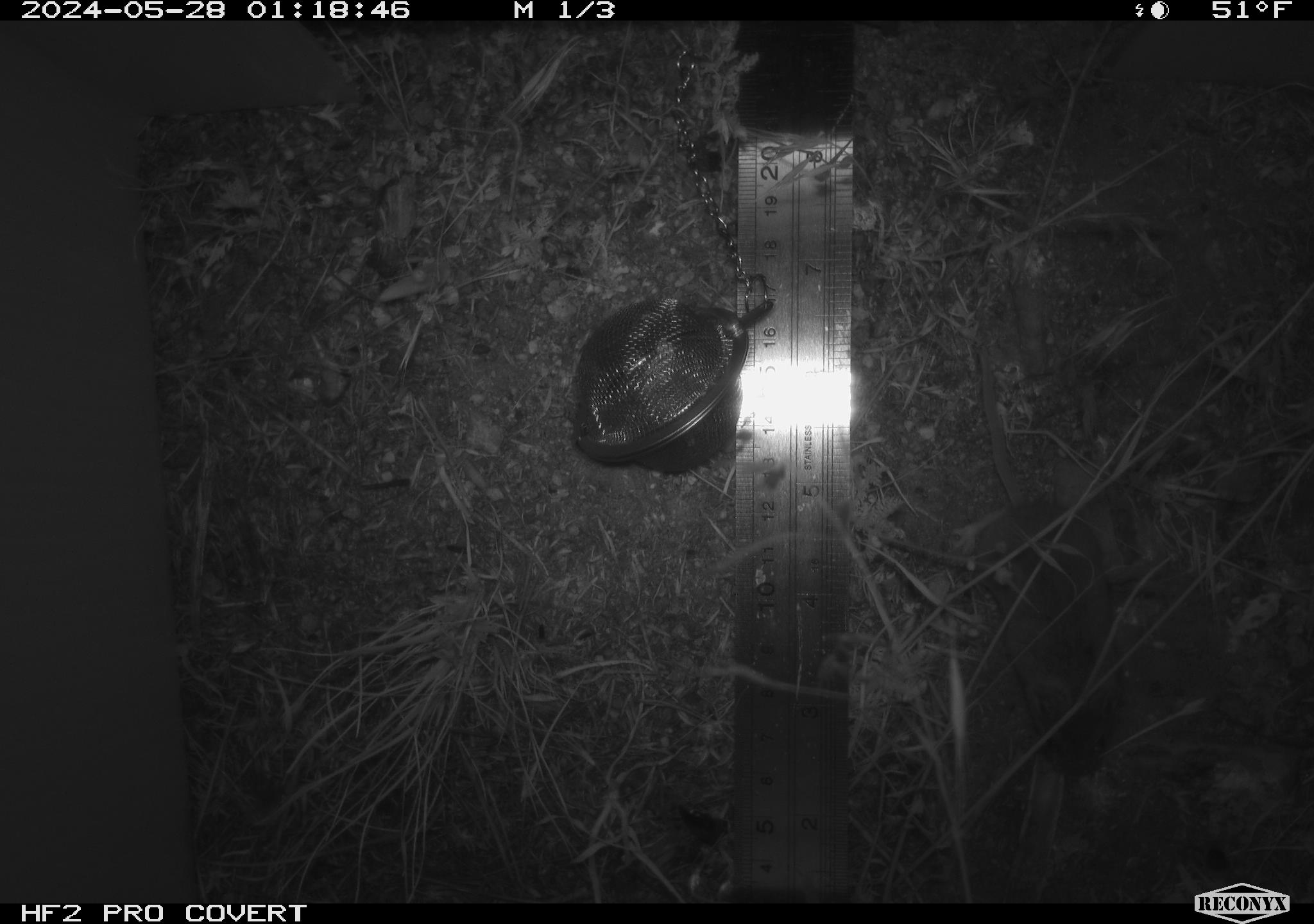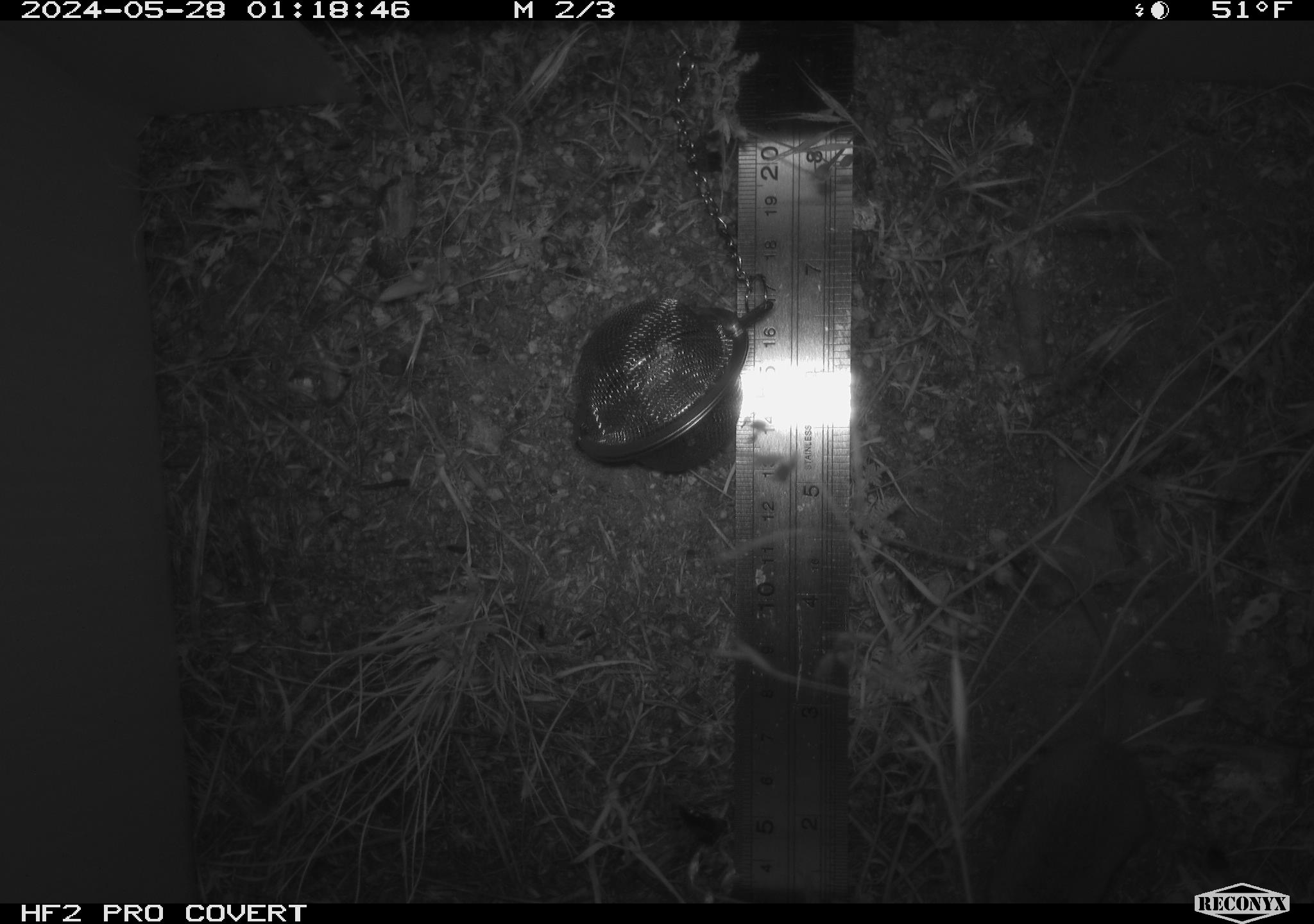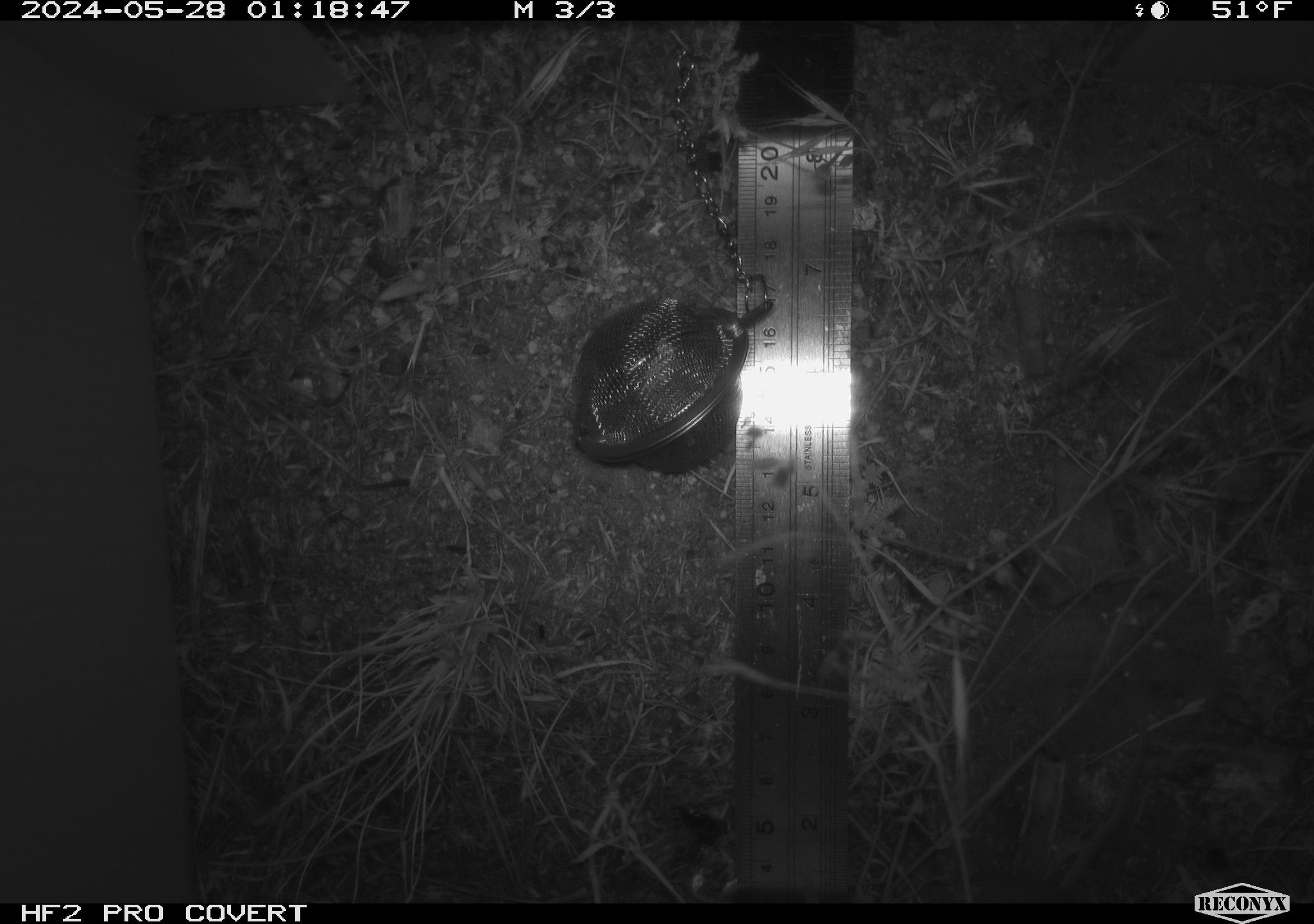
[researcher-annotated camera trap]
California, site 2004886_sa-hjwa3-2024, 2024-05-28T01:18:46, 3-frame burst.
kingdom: Animalia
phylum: Chordata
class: Mammalia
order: Rodentia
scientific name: Rodentia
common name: rodent